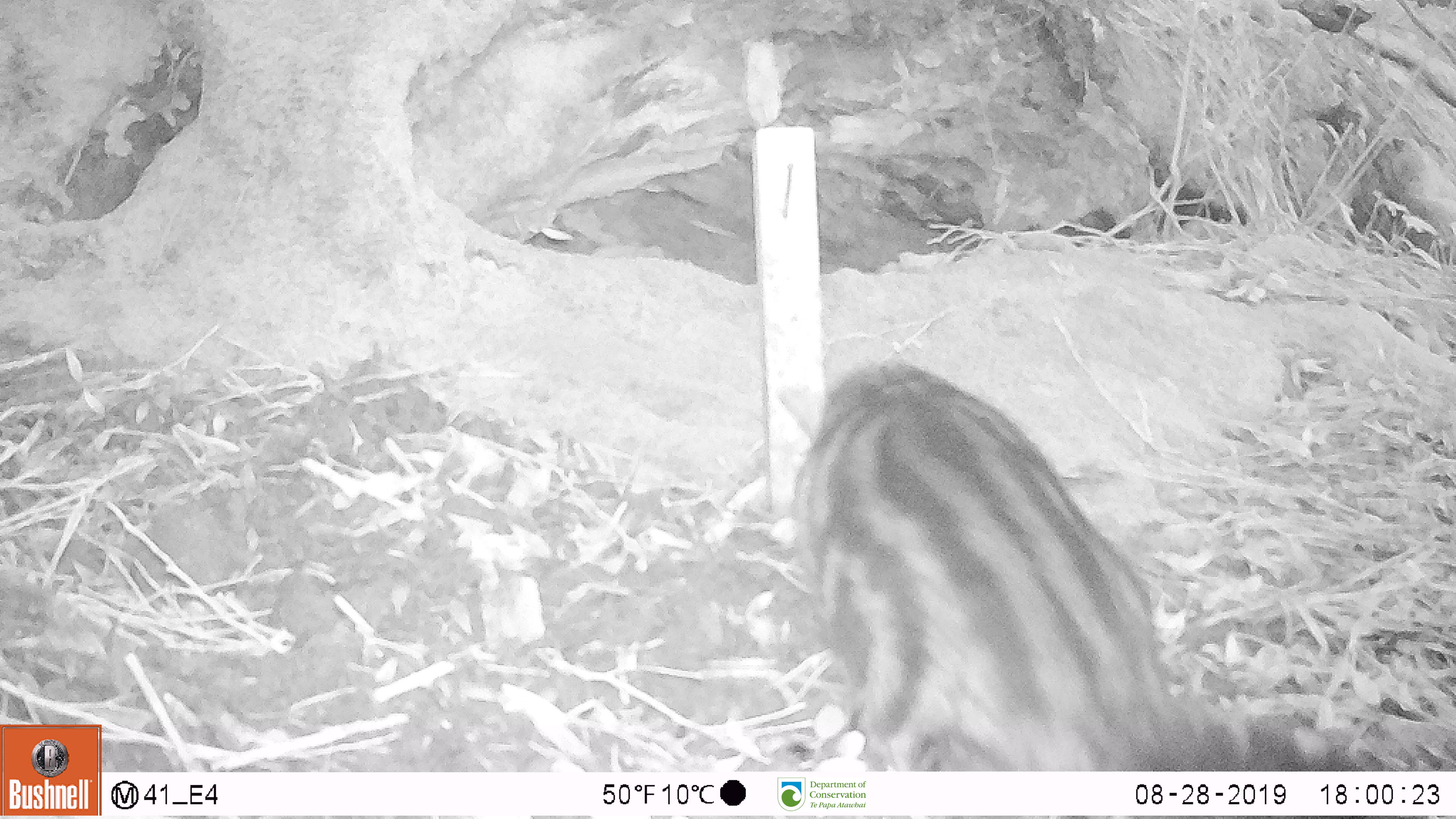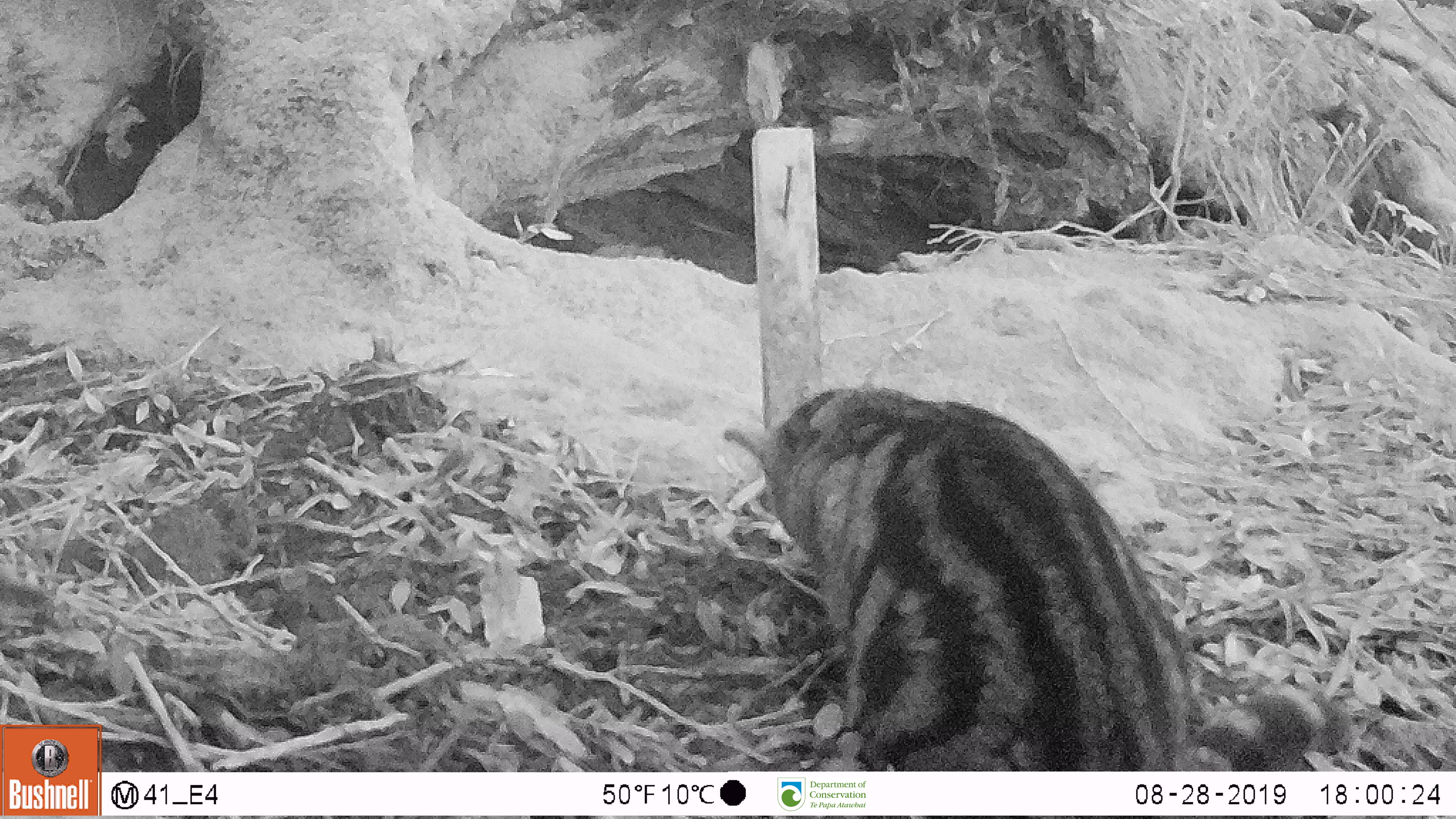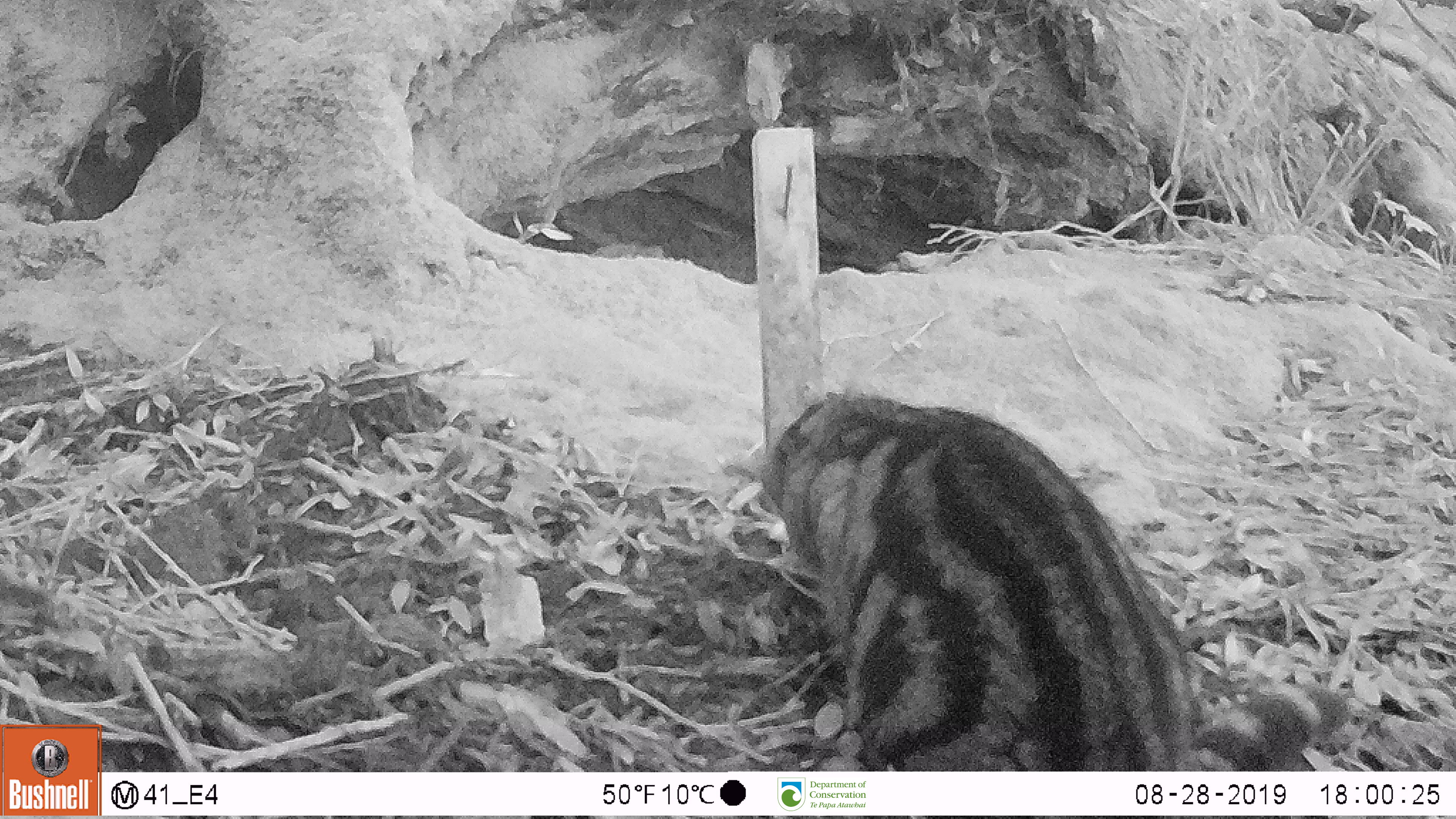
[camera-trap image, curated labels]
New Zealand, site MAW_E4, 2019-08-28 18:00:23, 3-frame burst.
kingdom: Animalia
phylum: Chordata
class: Mammalia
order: Carnivora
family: Felidae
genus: Felis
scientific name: Felis catus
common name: domestic cat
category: cat